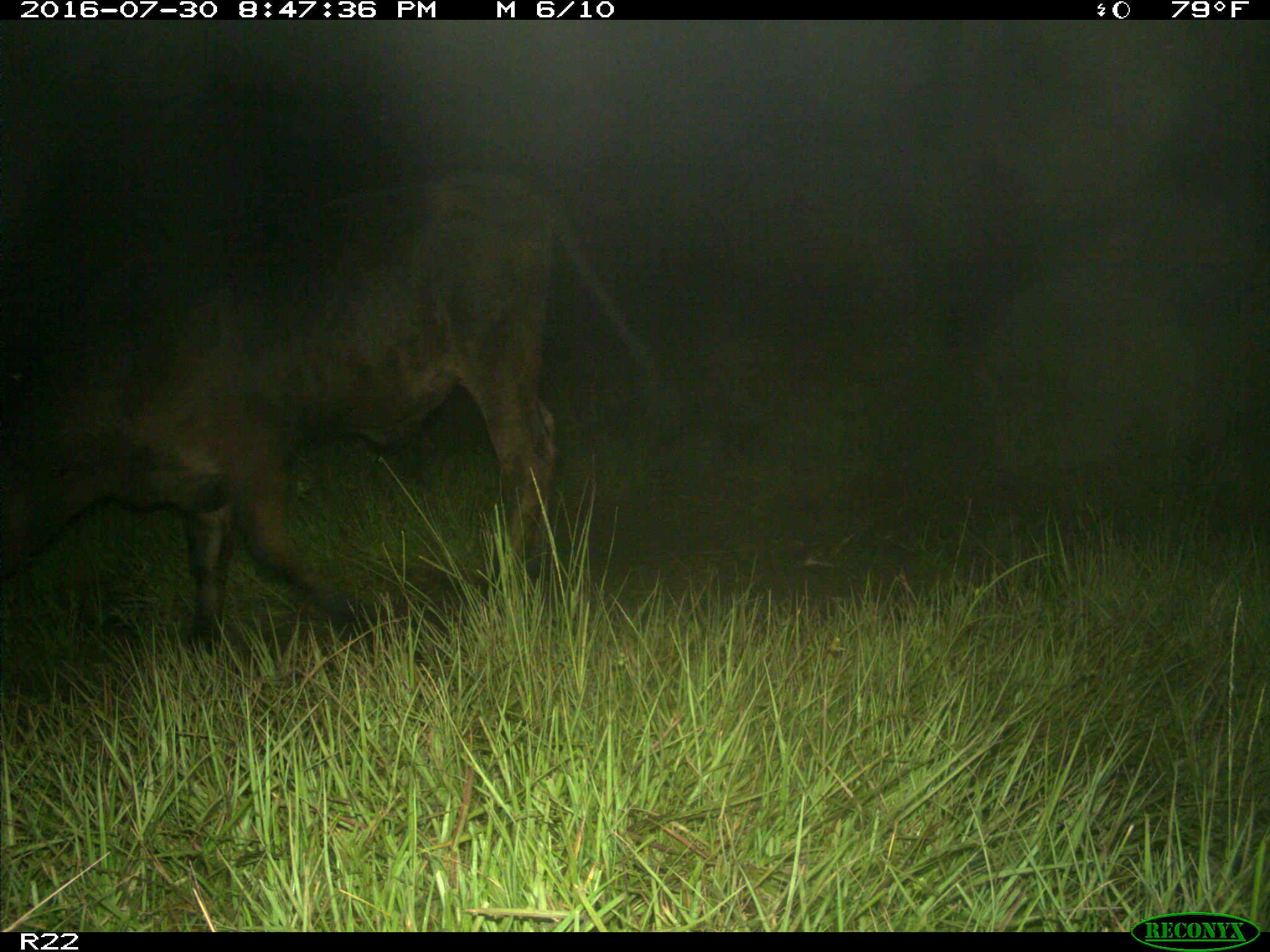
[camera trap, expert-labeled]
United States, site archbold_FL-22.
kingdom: Animalia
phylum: Chordata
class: Mammalia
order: Artiodactyla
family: Bovidae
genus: Bos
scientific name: Bos taurus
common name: domestic cow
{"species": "Bos taurus (domestic cow)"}